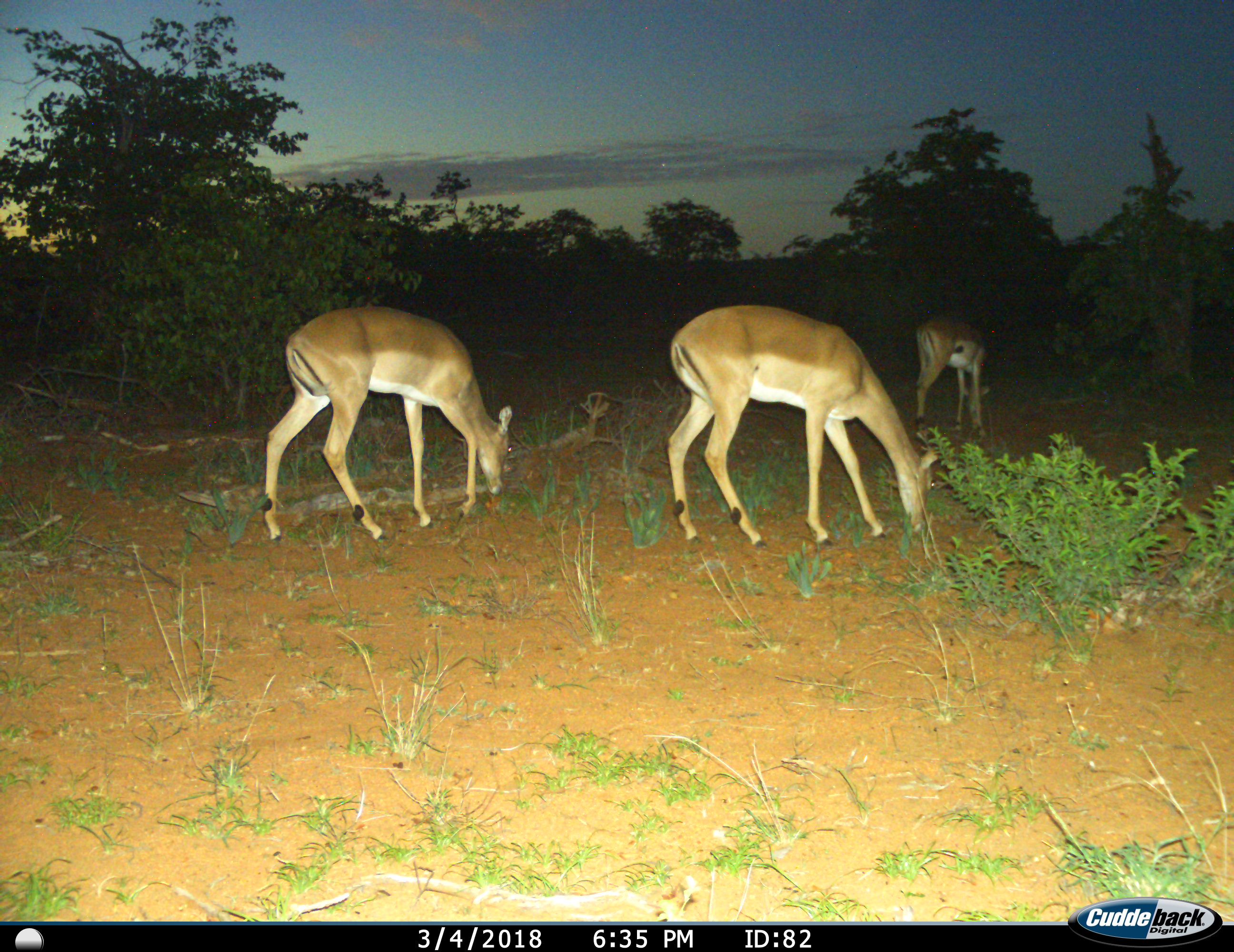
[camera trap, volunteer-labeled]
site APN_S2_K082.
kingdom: Animalia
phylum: Chordata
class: Mammalia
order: Artiodactyla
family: Bovidae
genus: Aepyceros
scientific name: Aepyceros melampus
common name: impala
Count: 3.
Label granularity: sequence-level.